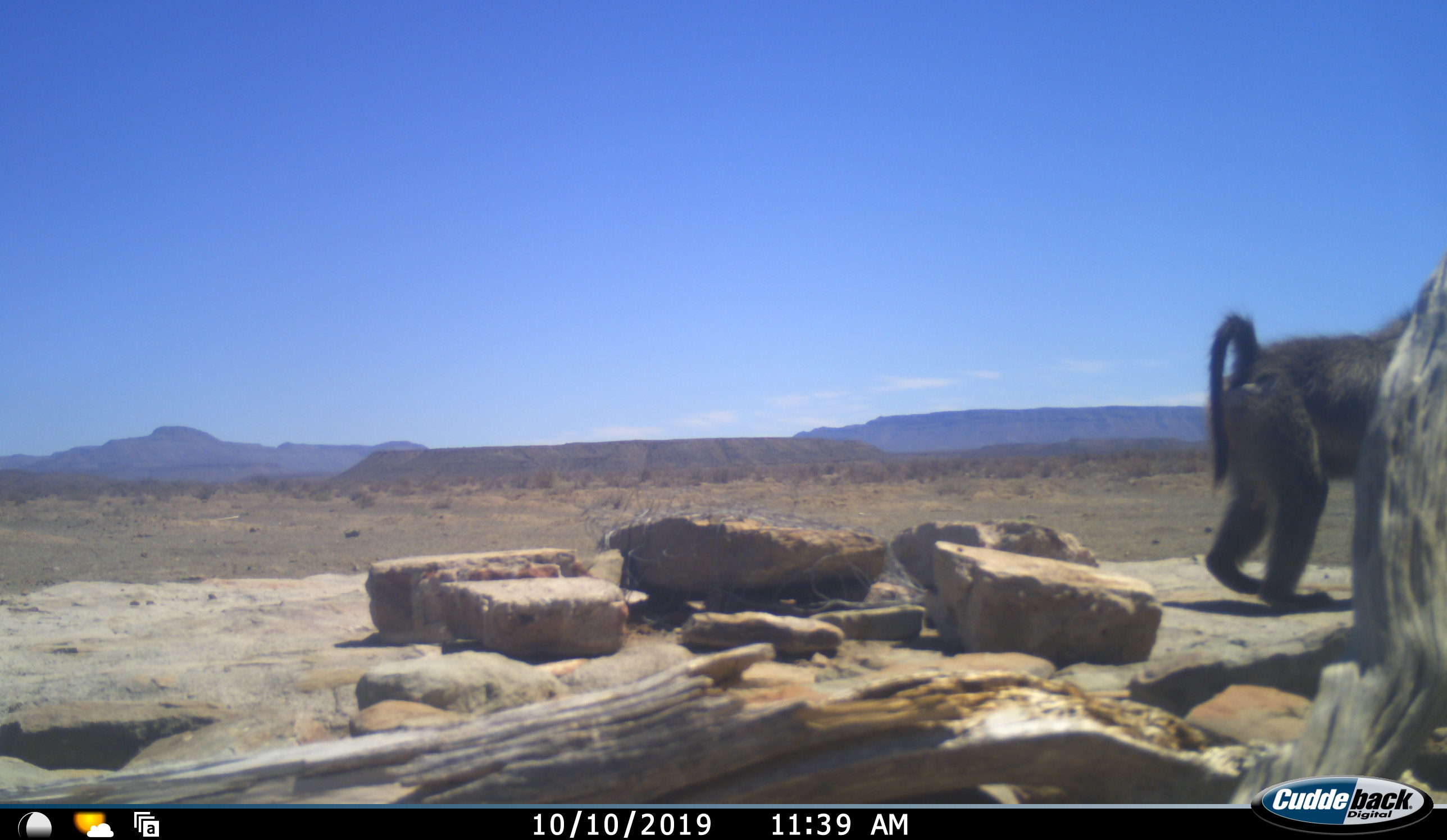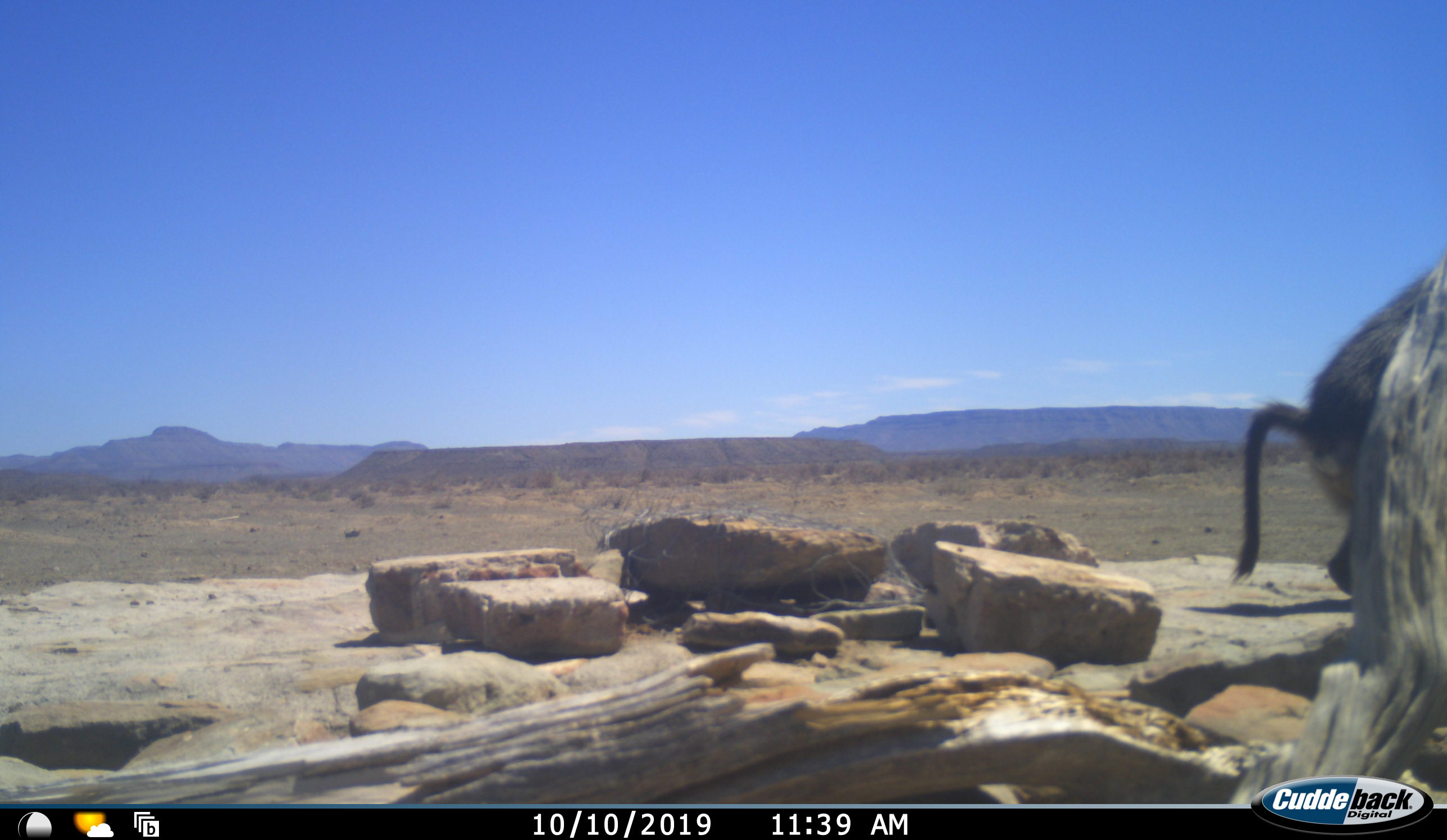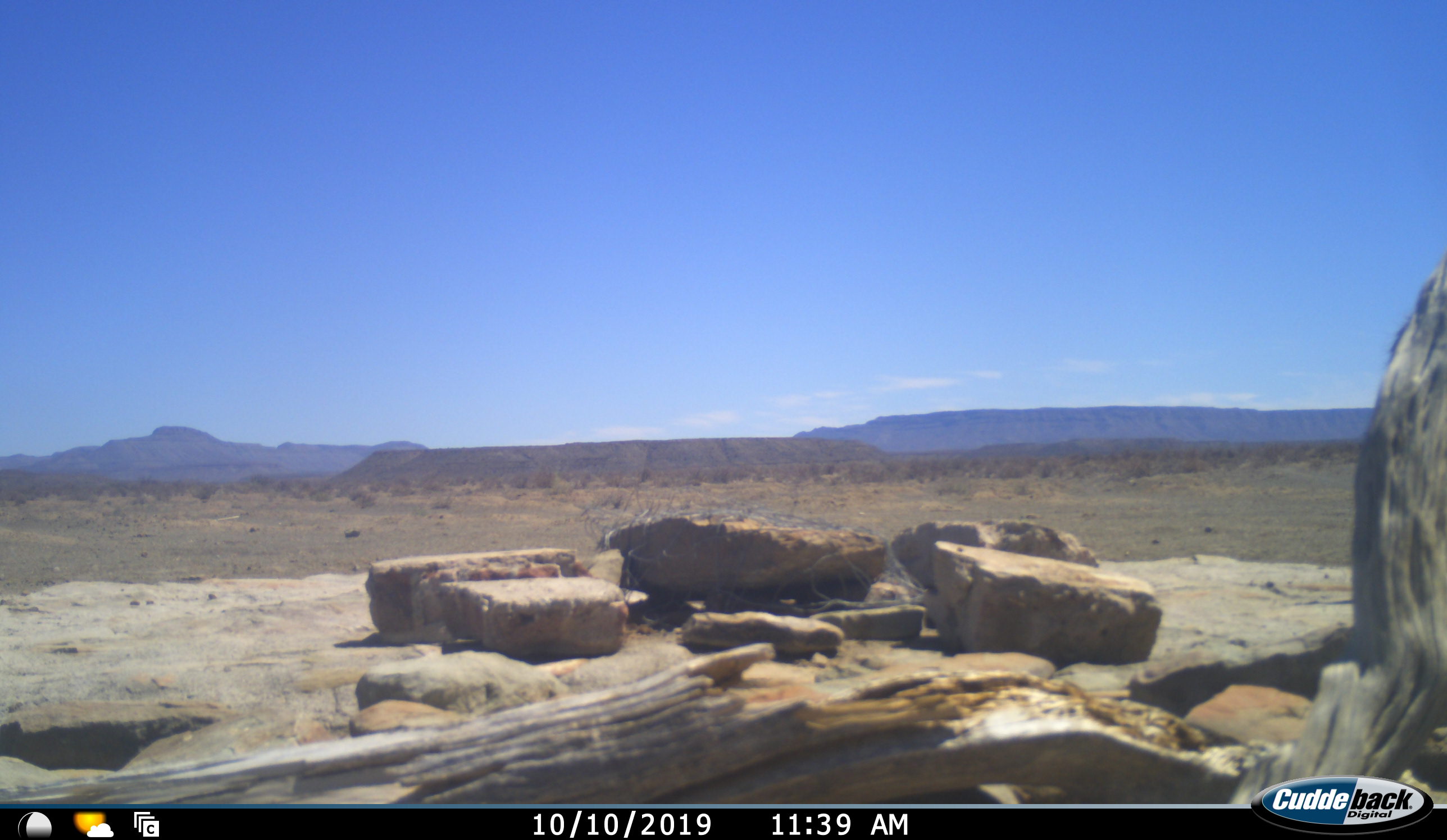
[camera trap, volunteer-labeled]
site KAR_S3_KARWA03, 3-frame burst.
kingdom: Animalia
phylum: Chordata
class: Mammalia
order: Primates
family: Cercopithecidae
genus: Papio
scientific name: Papio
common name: baboon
Baboon (Papio), count 1. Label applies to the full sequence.